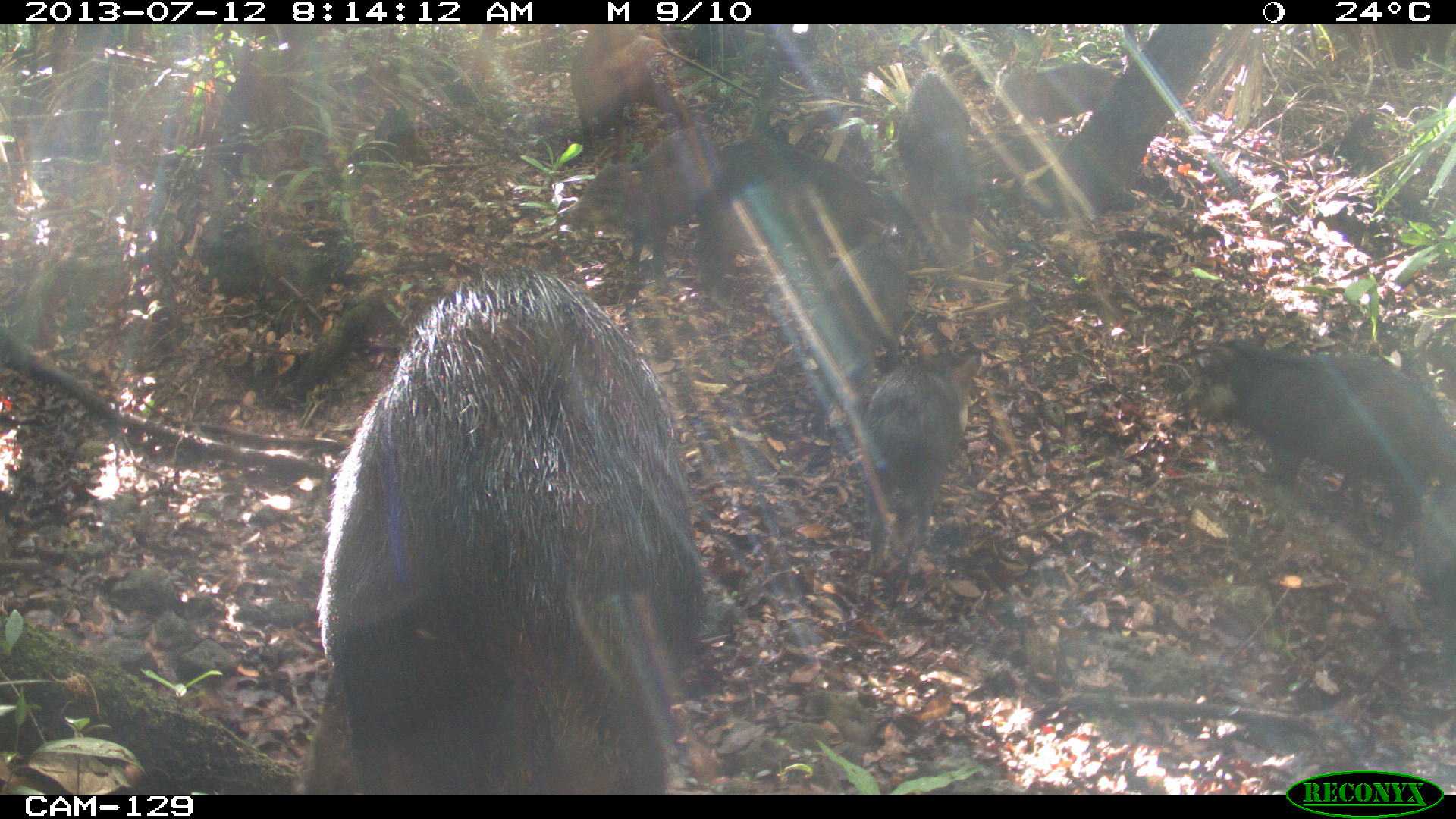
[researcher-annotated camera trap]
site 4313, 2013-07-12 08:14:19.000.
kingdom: Animalia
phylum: Chordata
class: Mammalia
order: Artiodactyla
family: Tayassuidae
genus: Tayassu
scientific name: Tayassu pecari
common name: white-lipped peccary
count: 20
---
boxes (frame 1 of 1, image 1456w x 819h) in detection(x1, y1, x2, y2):
tayassu pecari: detection(297, 263, 715, 791); detection(1177, 324, 1449, 544); detection(698, 142, 931, 296); detection(850, 338, 989, 583); detection(569, 127, 734, 279); detection(895, 73, 988, 271); detection(817, 219, 920, 384); detection(560, 20, 685, 147); detection(993, 56, 1118, 129)